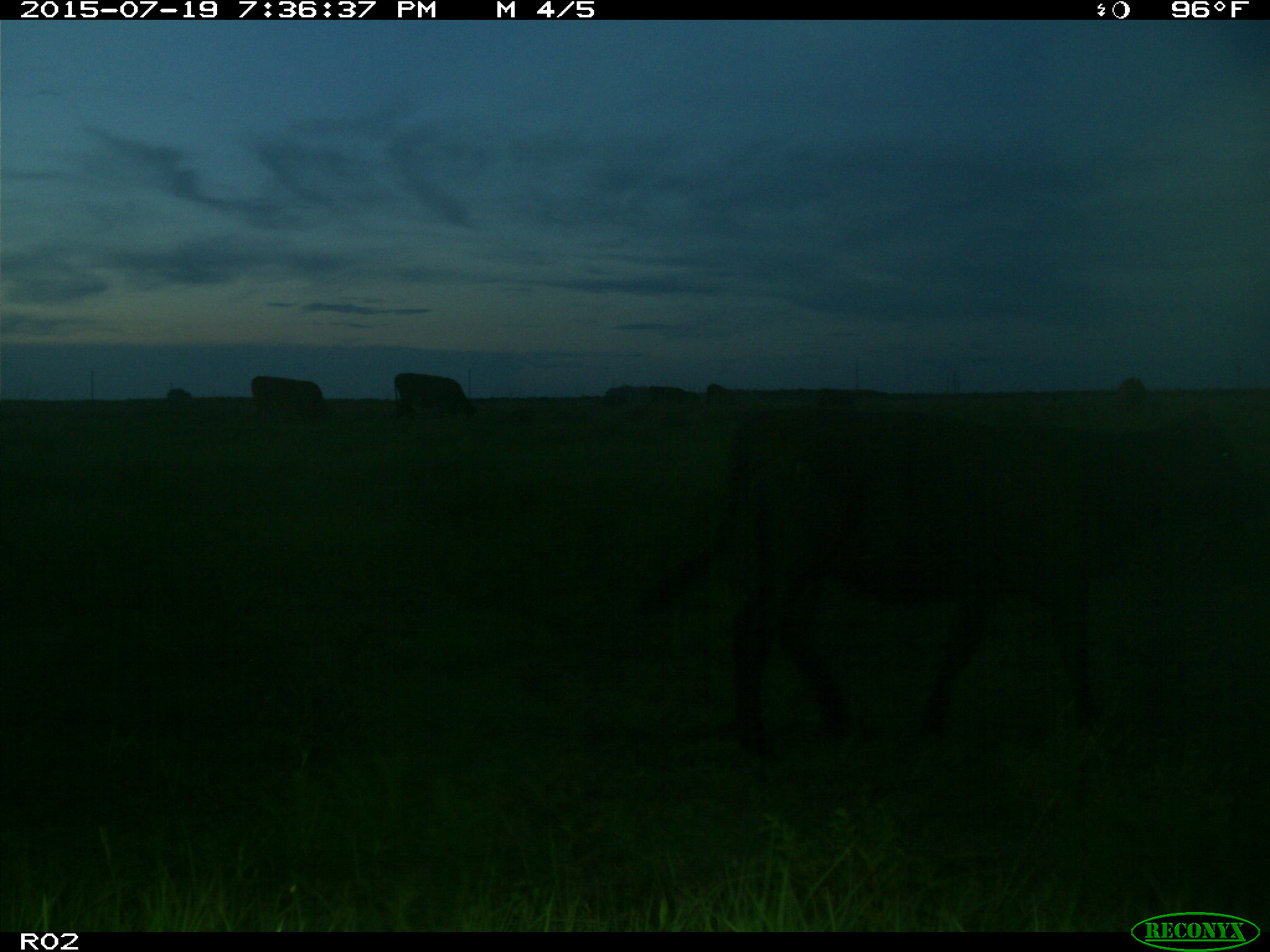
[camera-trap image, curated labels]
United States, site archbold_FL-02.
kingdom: Animalia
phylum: Chordata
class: Mammalia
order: Artiodactyla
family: Bovidae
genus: Bos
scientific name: Bos taurus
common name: domestic cow